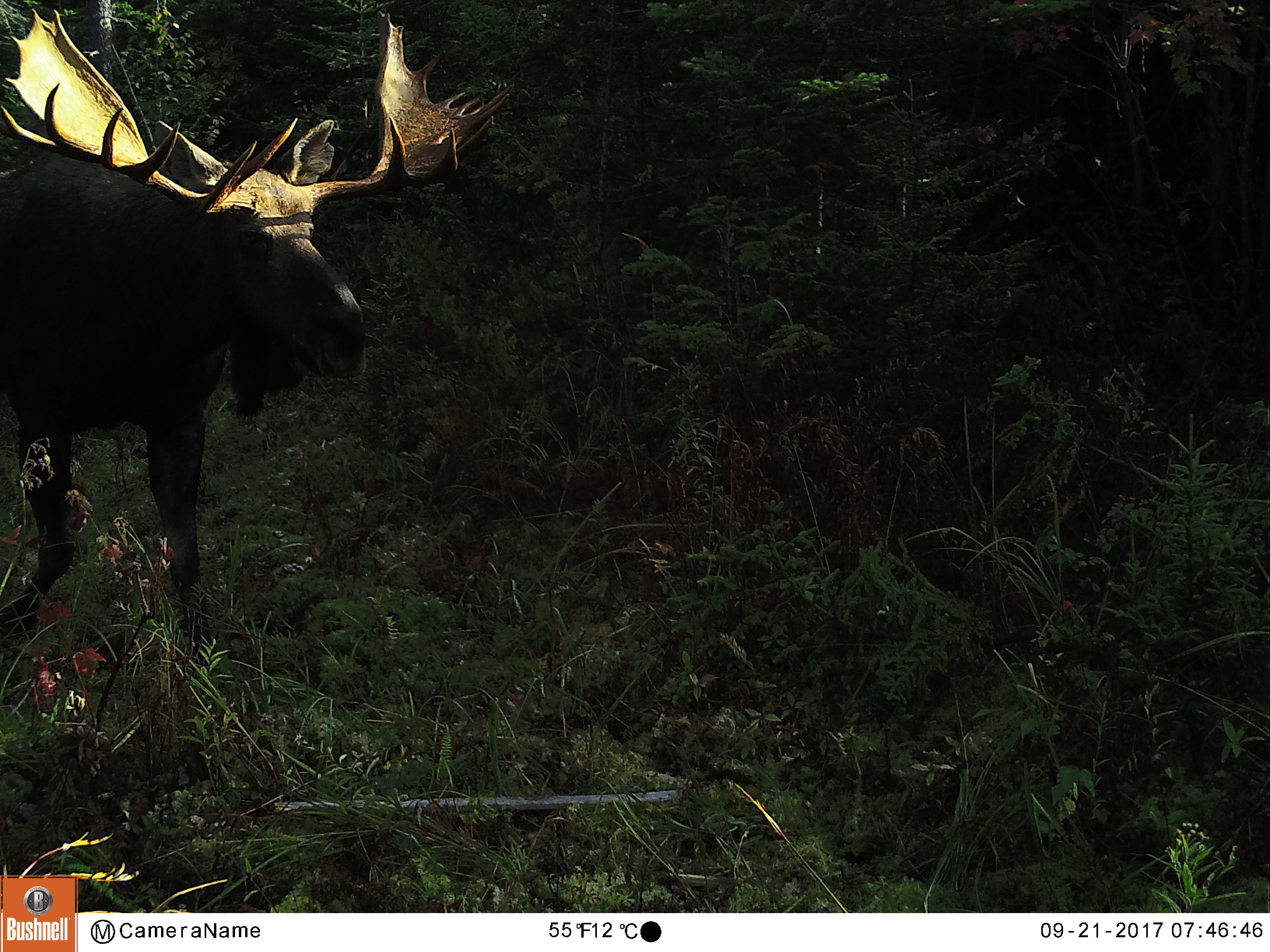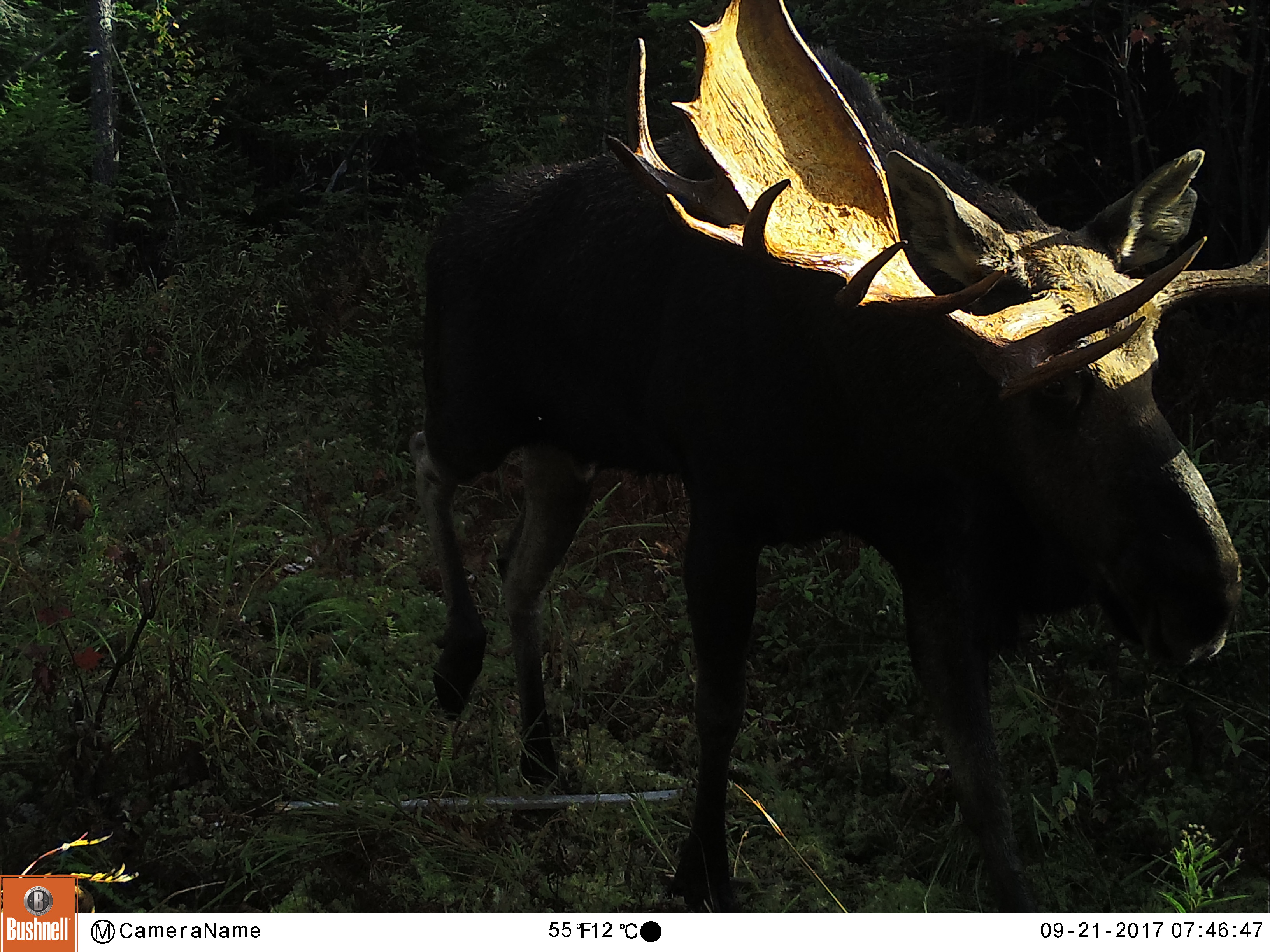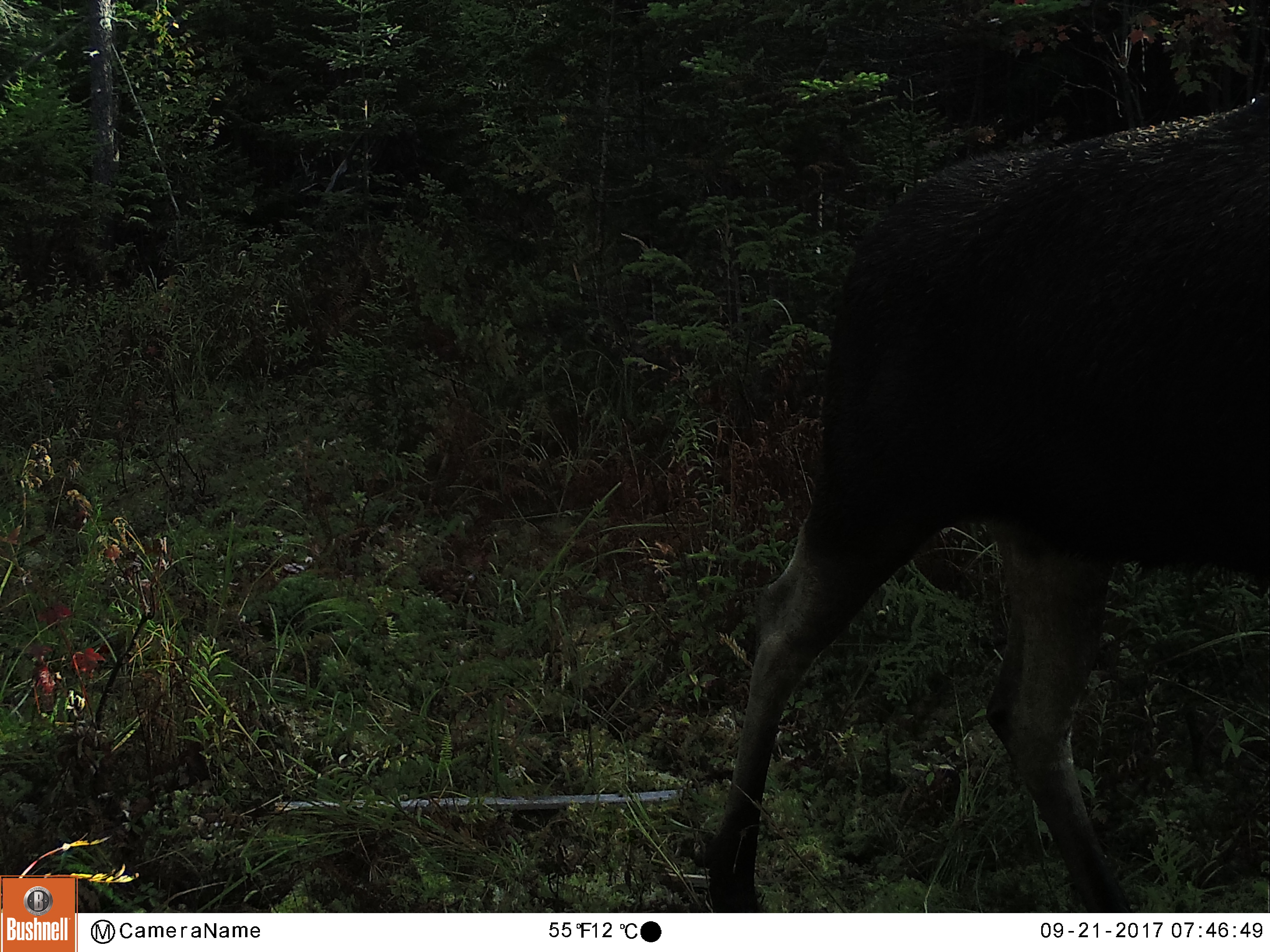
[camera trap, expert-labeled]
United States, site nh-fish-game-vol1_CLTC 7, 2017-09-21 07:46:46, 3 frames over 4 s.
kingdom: Animalia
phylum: Chordata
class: Mammalia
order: Artiodactyla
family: Cervidae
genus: Alces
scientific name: Alces alces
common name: moose